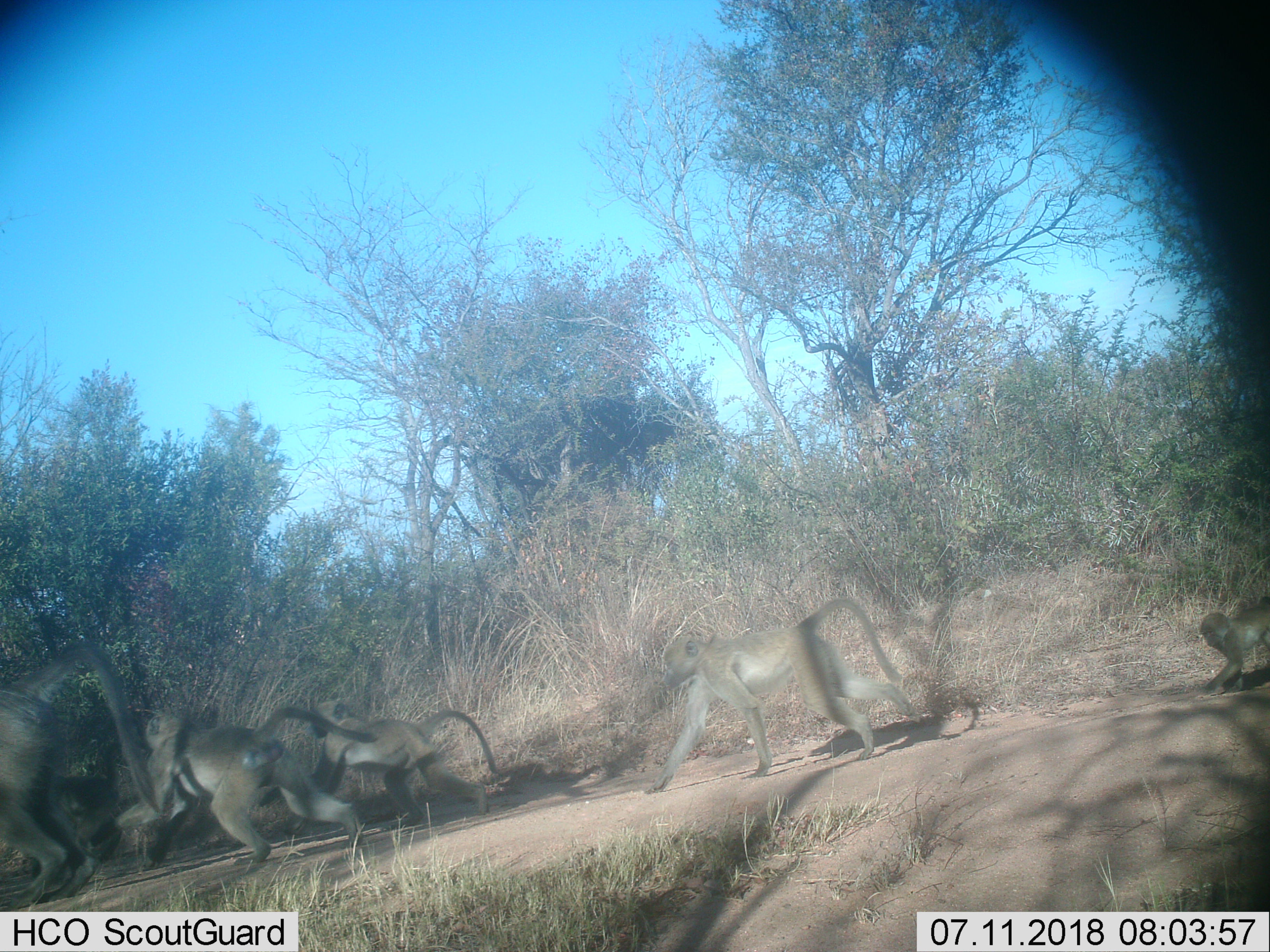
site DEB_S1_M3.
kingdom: Animalia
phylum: Chordata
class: Mammalia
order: Primates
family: Cercopithecidae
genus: Papio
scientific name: Papio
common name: baboon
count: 6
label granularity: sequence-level